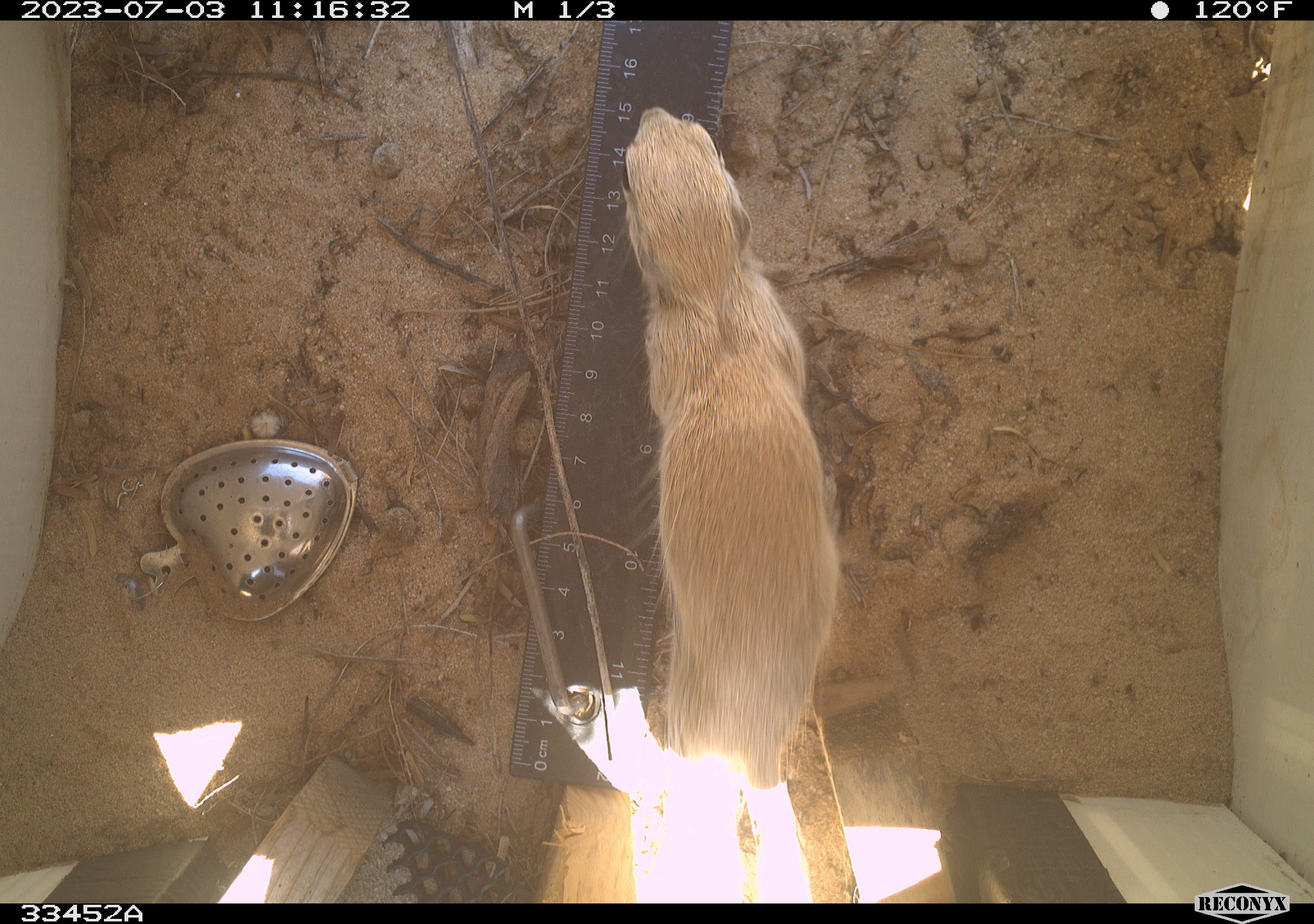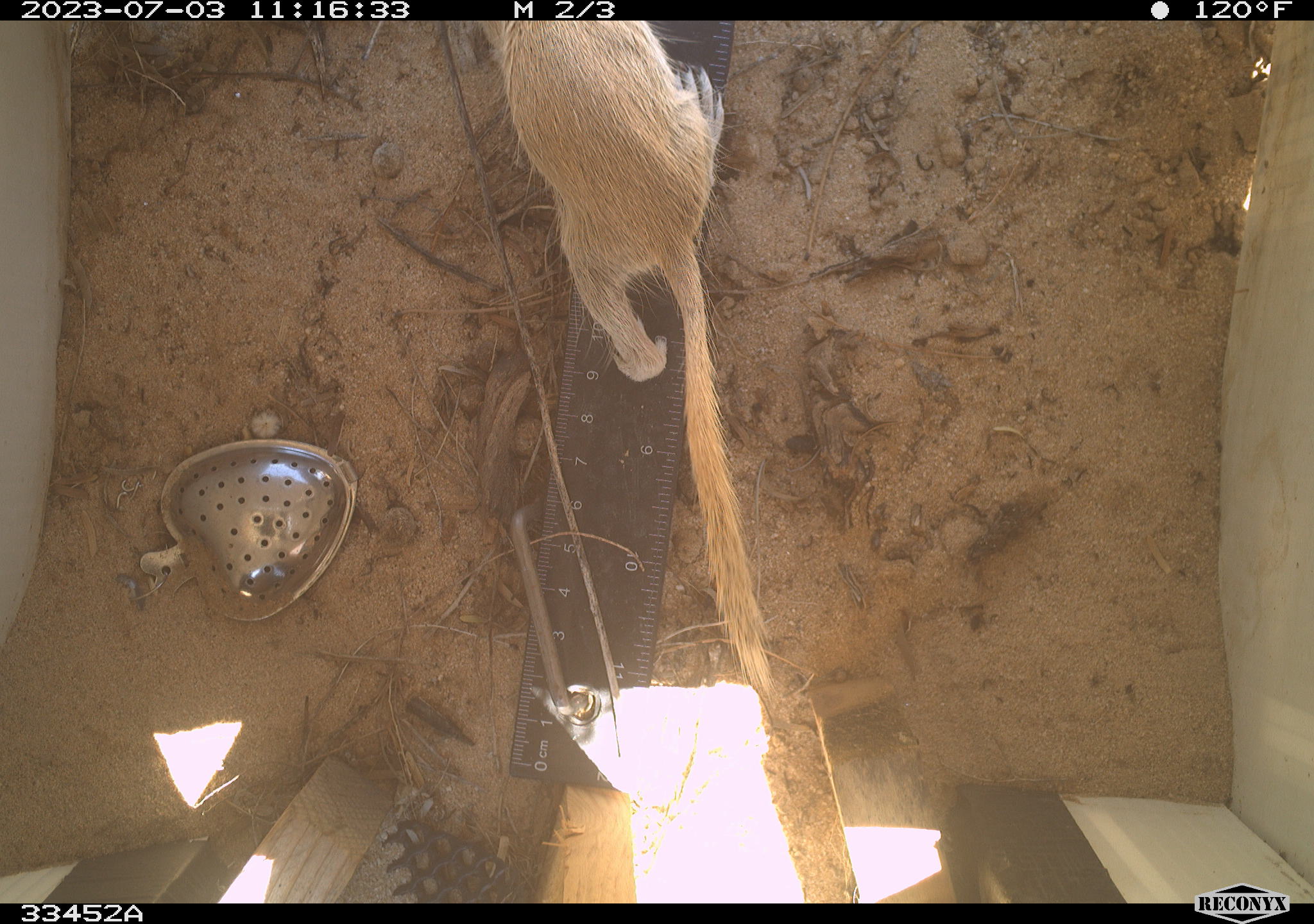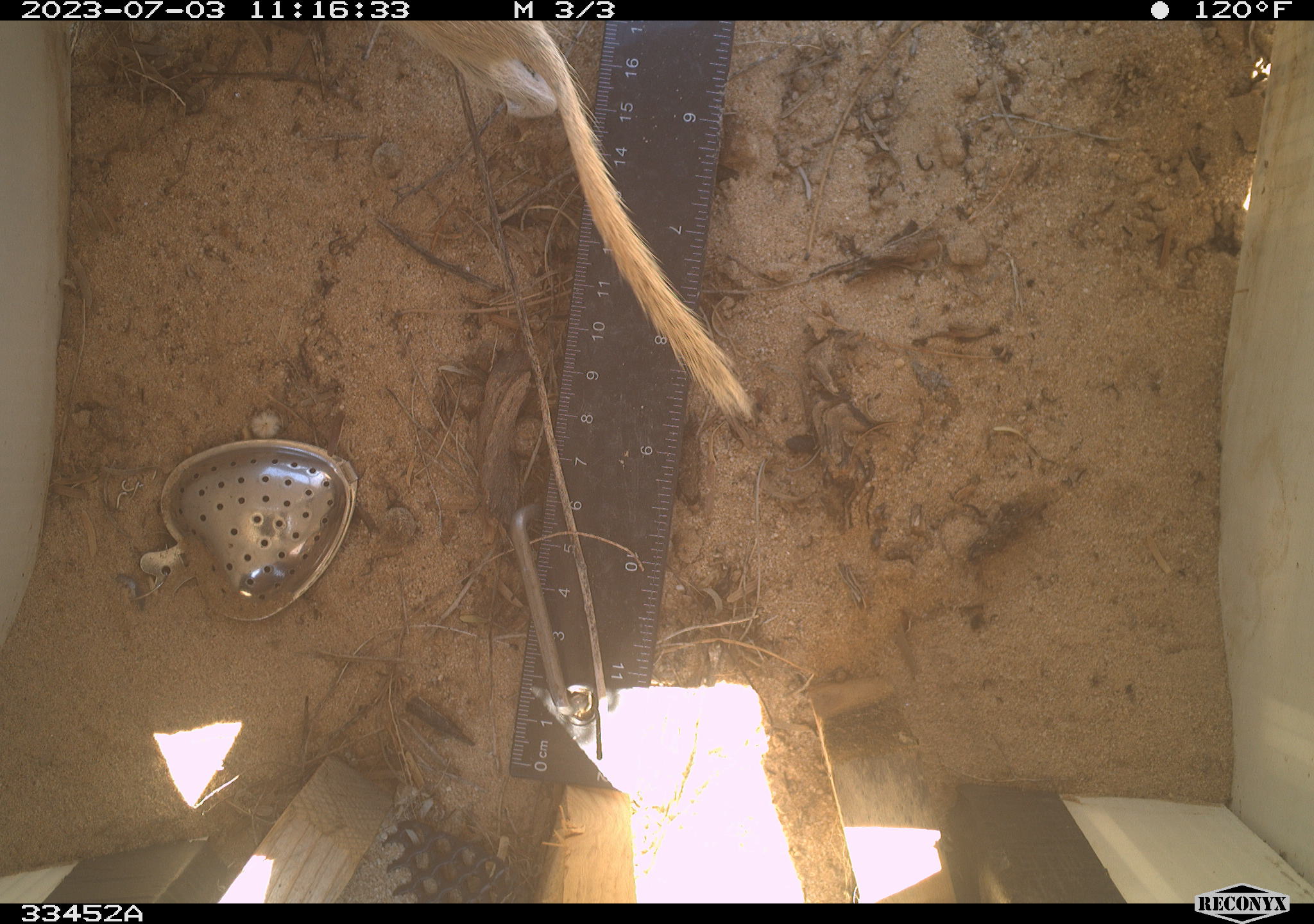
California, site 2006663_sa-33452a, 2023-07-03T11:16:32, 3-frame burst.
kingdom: Animalia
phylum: Chordata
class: Mammalia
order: Rodentia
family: Sciuridae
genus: Xerospermophilus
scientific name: Xerospermophilus tereticaudus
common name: round-tailed ground squirrel